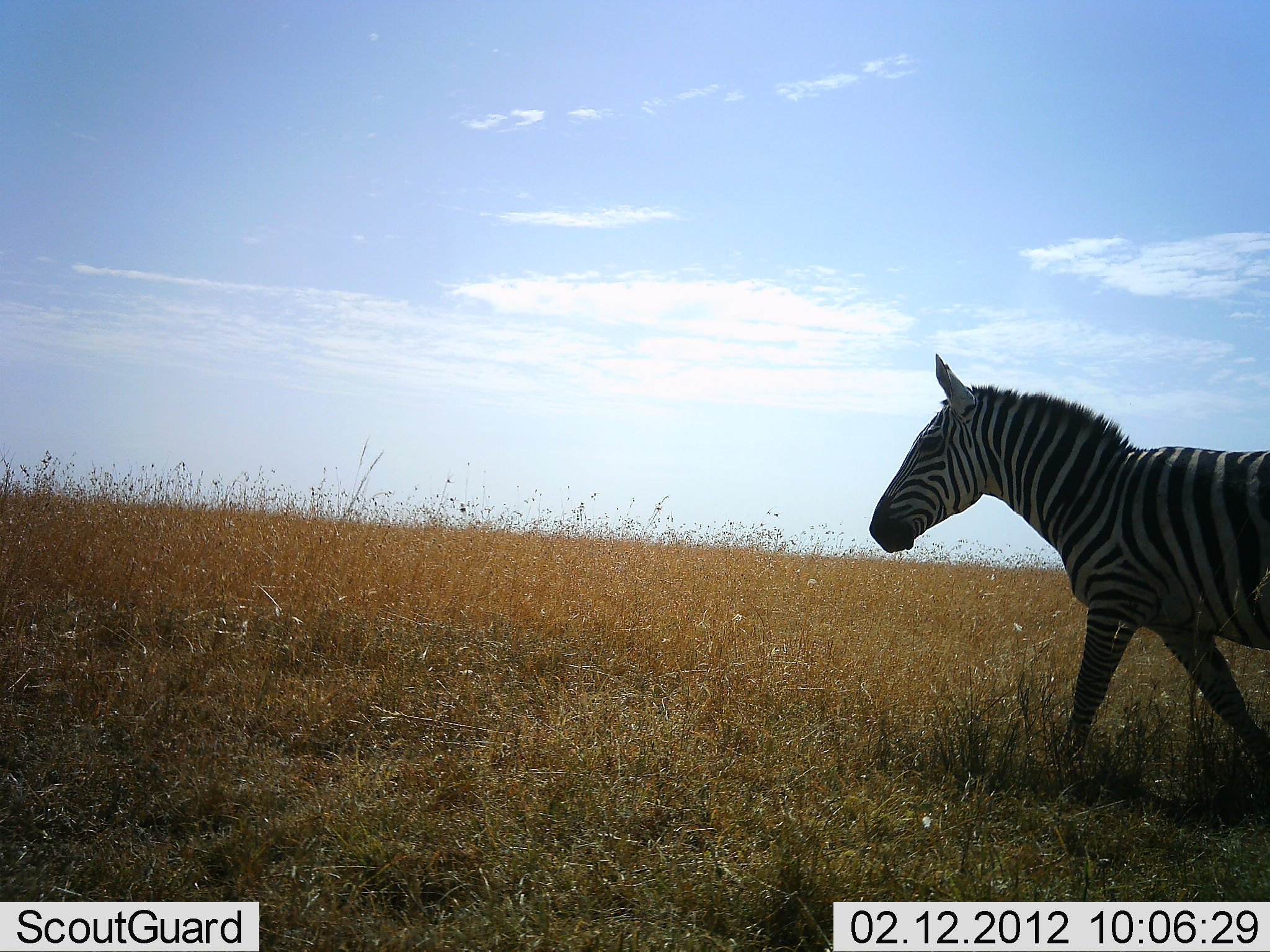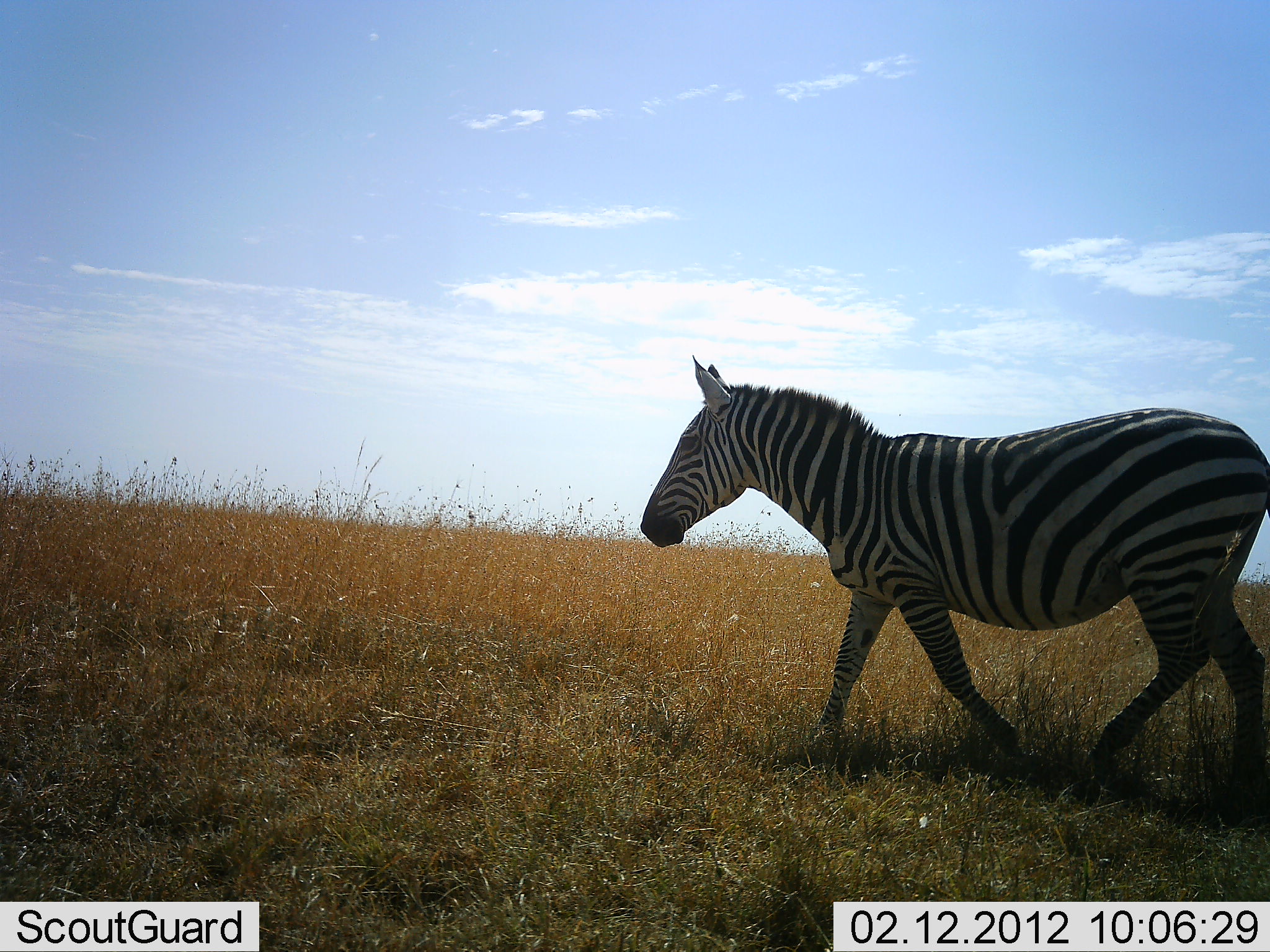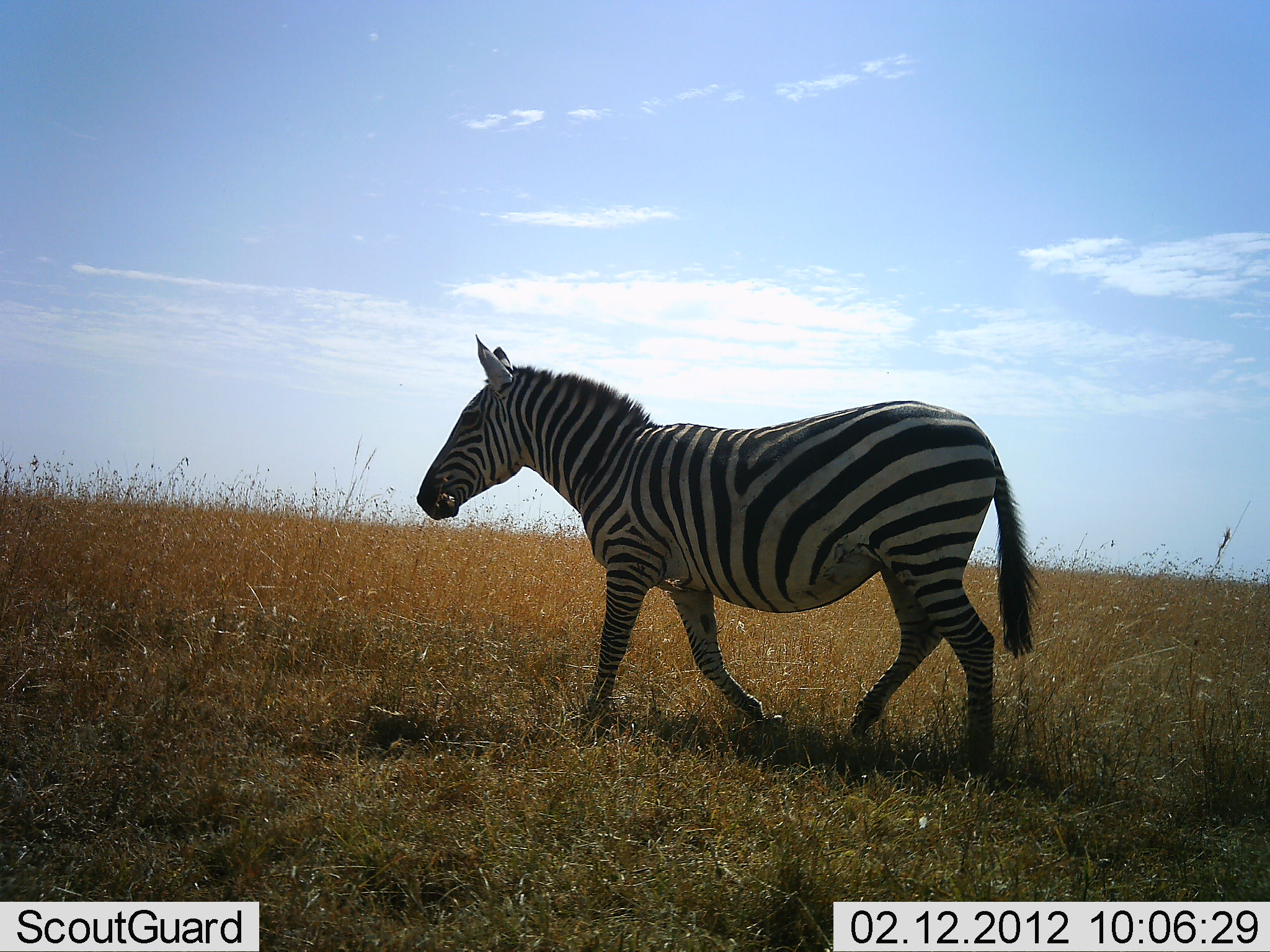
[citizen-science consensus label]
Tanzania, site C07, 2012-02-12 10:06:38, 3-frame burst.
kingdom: Animalia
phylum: Chordata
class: Mammalia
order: Perissodactyla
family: Equidae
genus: Equus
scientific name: Equus quagga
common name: plains zebra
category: zebra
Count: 1.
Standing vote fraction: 6%.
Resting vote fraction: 0%.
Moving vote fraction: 94%.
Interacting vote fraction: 0%.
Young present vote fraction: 0%.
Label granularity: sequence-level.